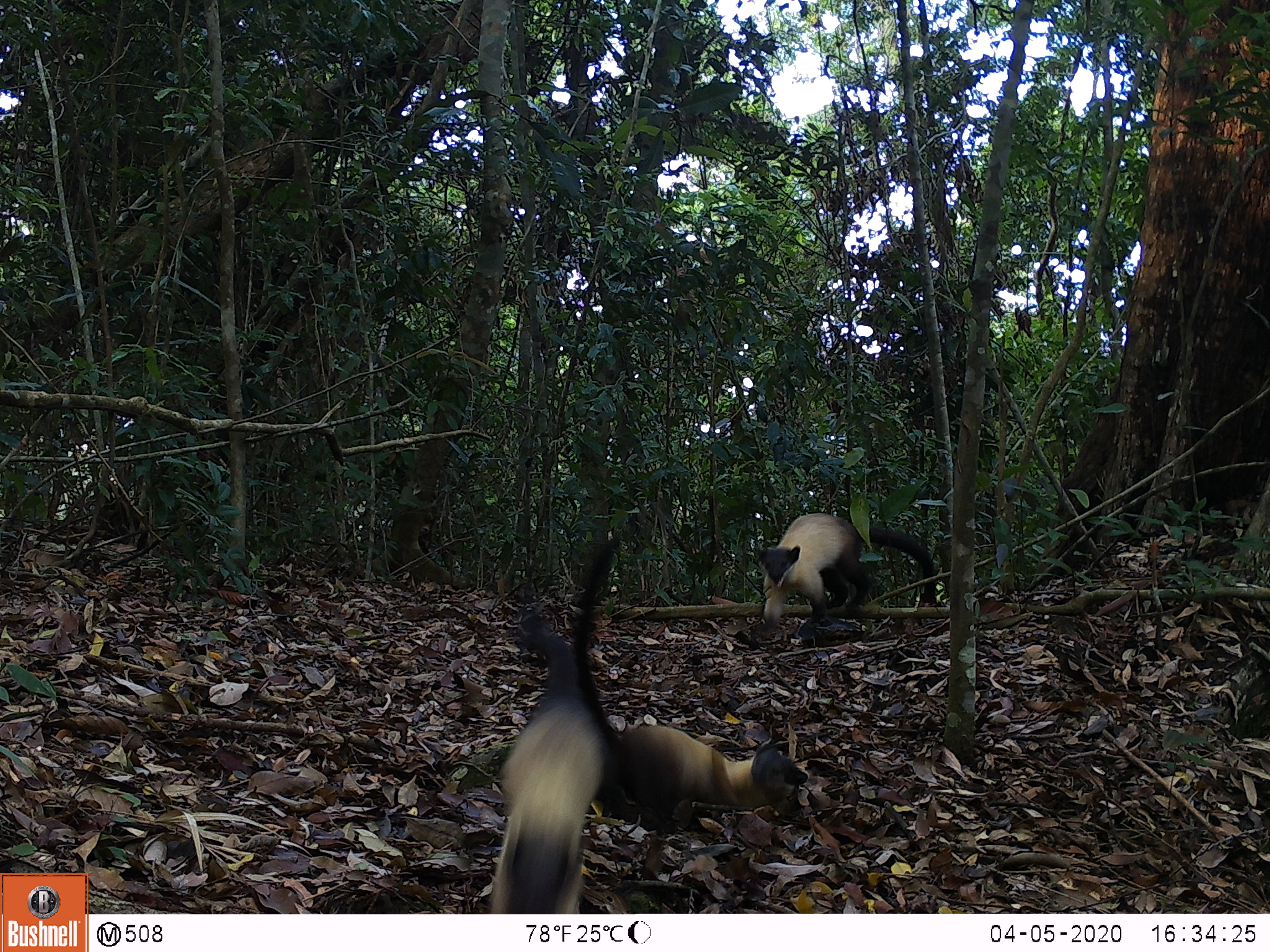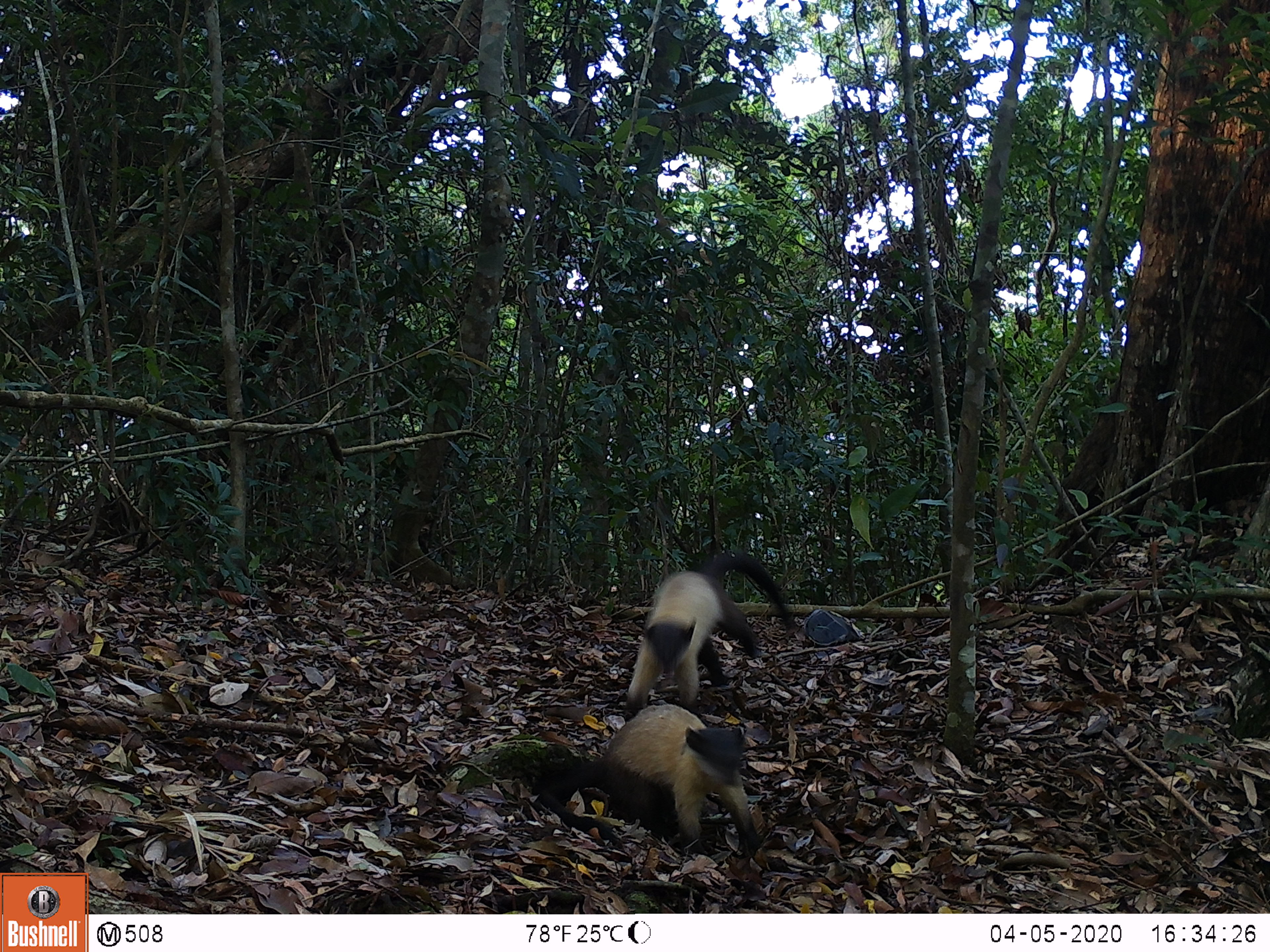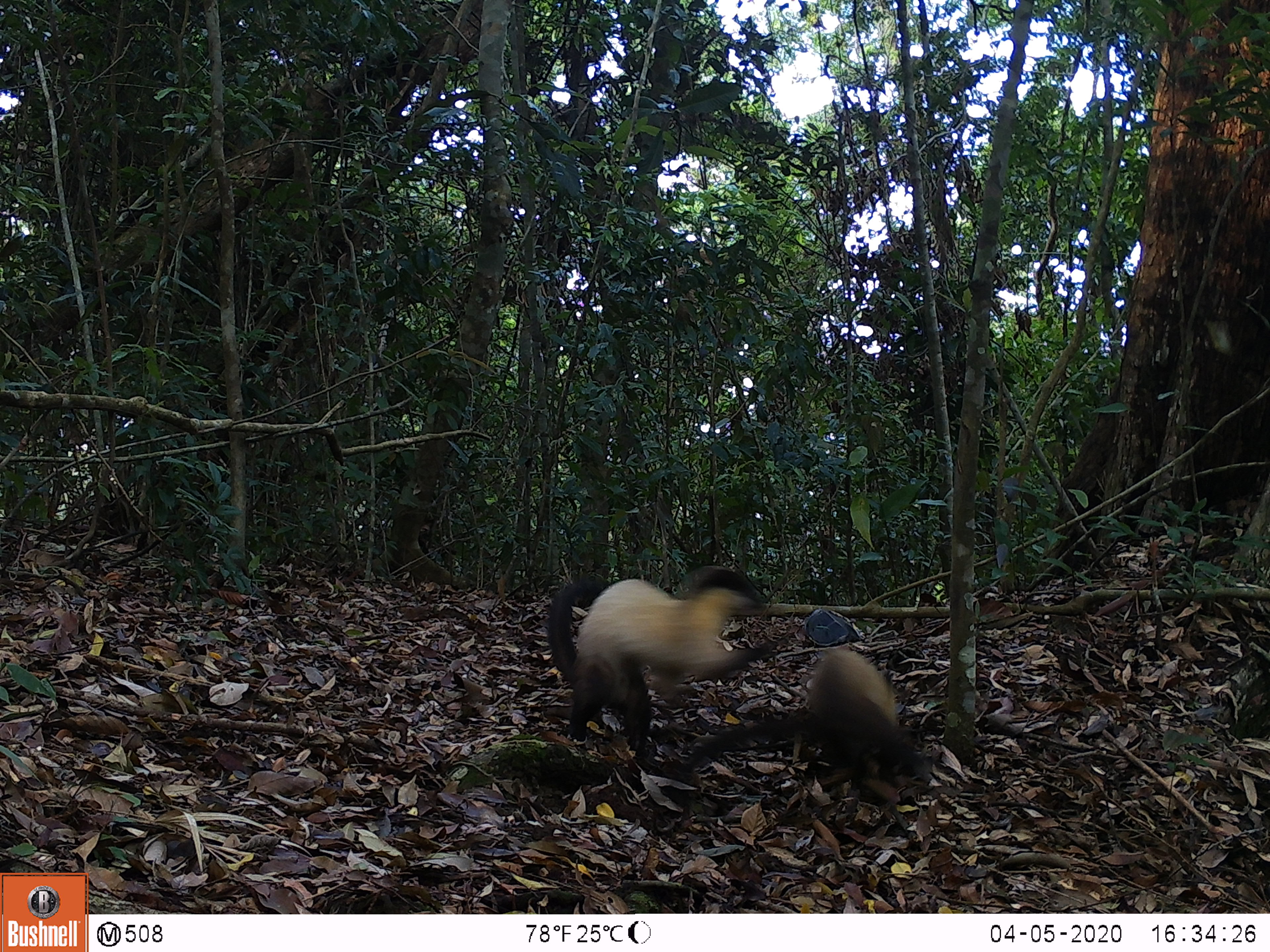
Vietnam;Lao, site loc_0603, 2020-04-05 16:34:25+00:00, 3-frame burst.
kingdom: Animalia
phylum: Chordata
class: Mammalia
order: Carnivora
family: Mustelidae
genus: Martes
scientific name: Martes flavigula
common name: yellow-throated marten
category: yellow throated marten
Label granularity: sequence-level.